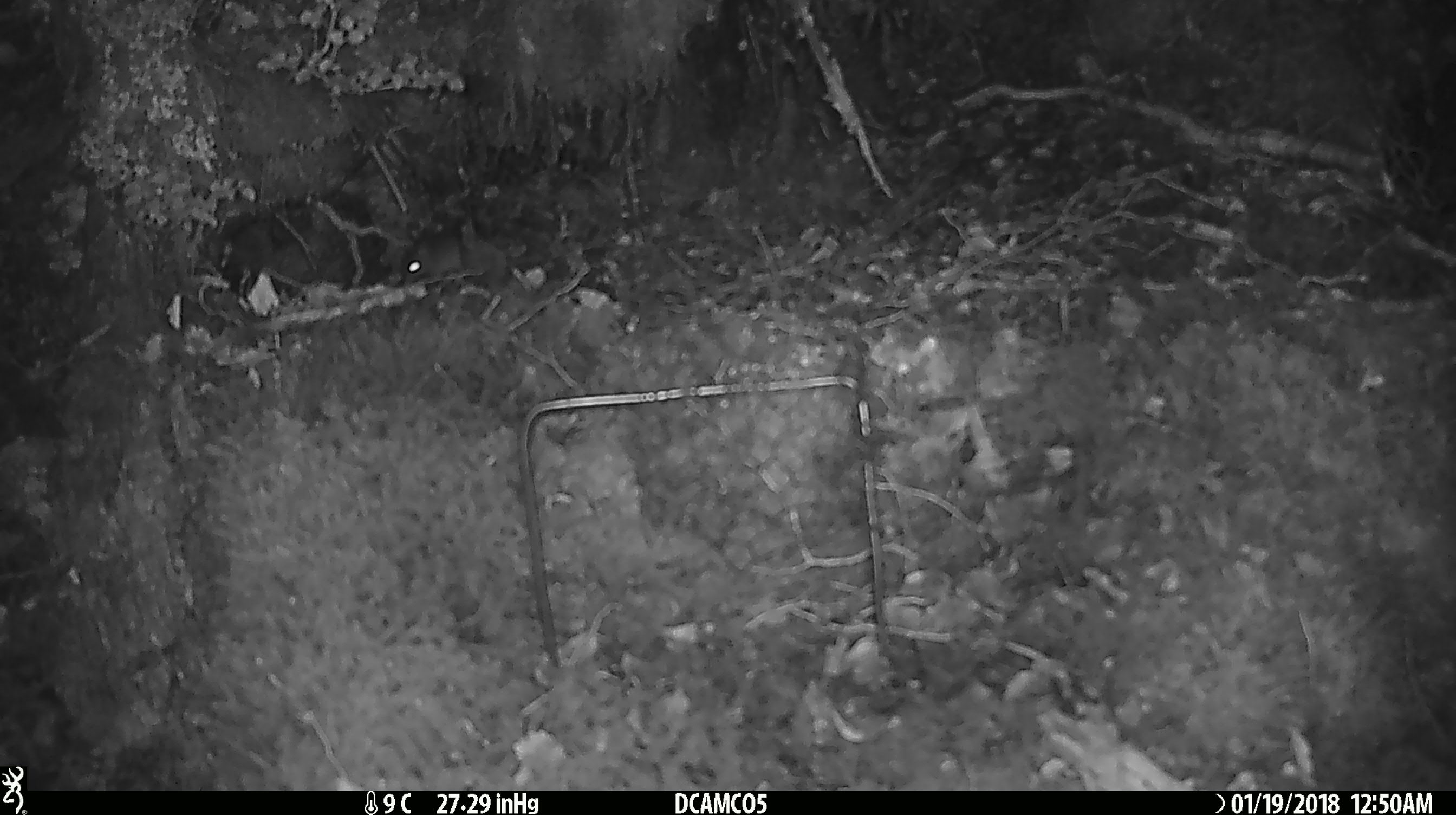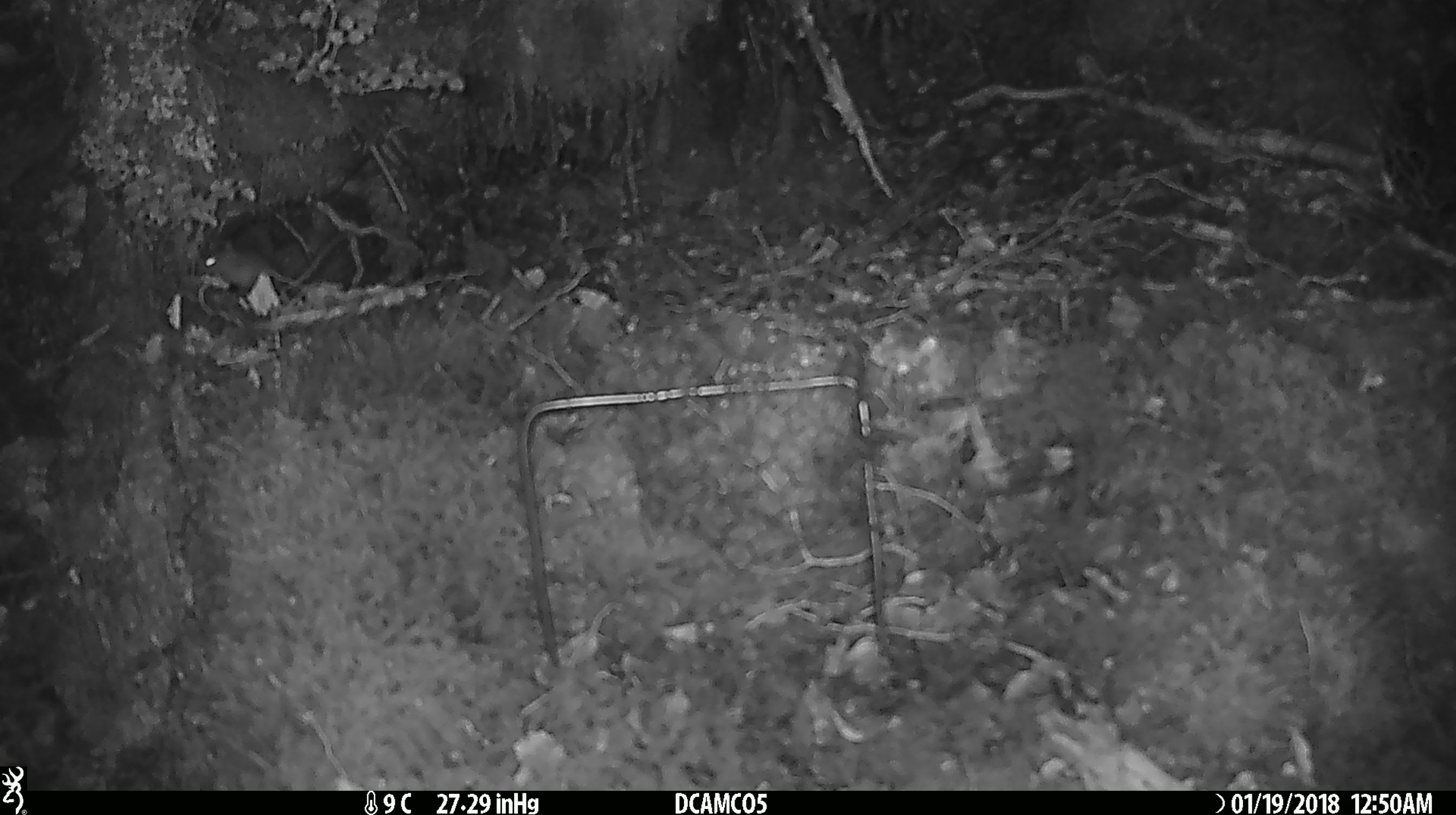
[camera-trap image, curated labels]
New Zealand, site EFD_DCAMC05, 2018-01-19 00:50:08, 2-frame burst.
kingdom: Animalia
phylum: Chordata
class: Mammalia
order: Rodentia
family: Muridae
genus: Mus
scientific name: Mus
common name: mouse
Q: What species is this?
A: Mouse (Mus).